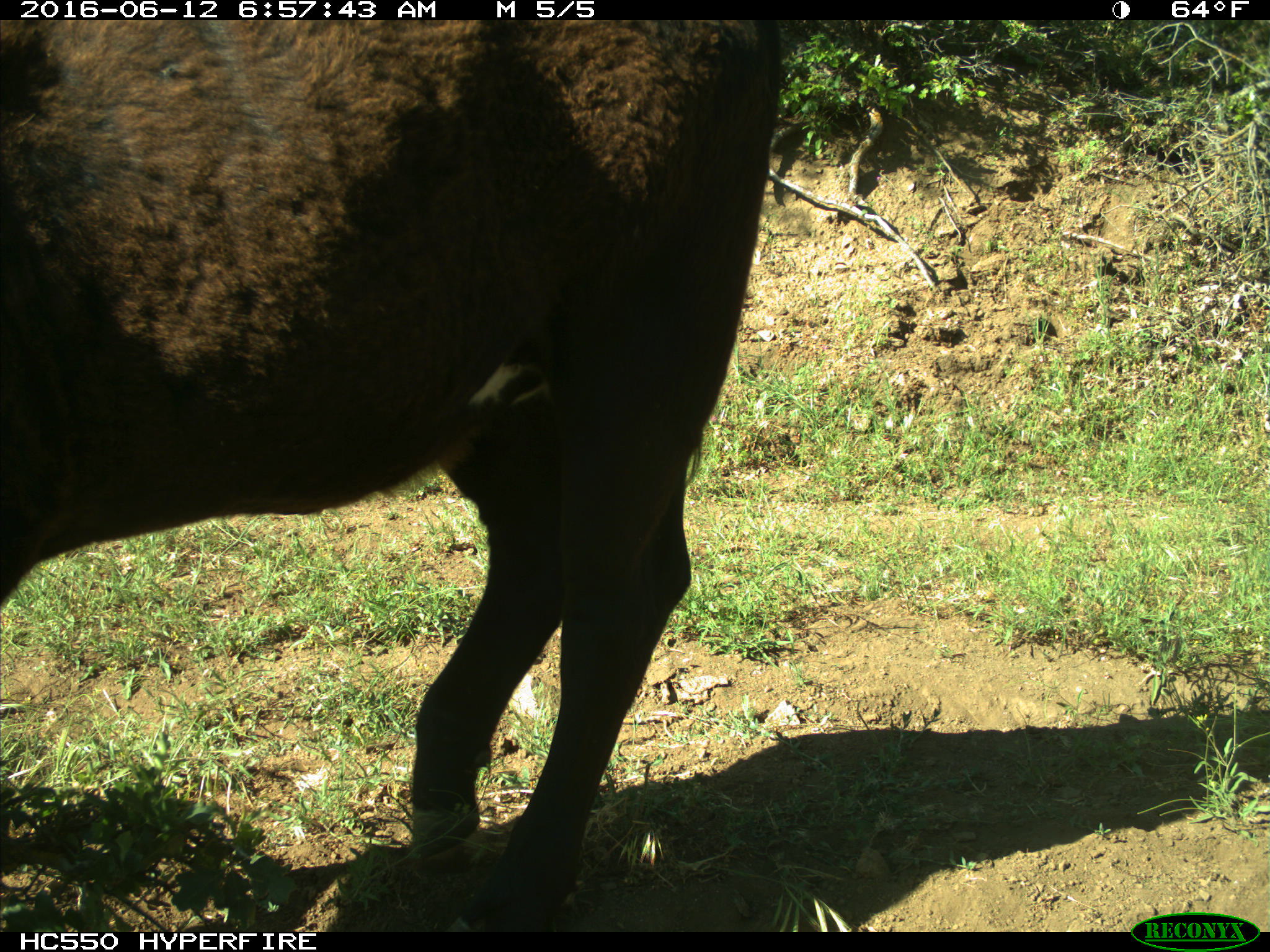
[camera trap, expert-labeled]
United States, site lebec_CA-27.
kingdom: Animalia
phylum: Chordata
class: Mammalia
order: Artiodactyla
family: Bovidae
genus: Bos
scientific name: Bos taurus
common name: domestic cow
Bos taurus (domestic cow).